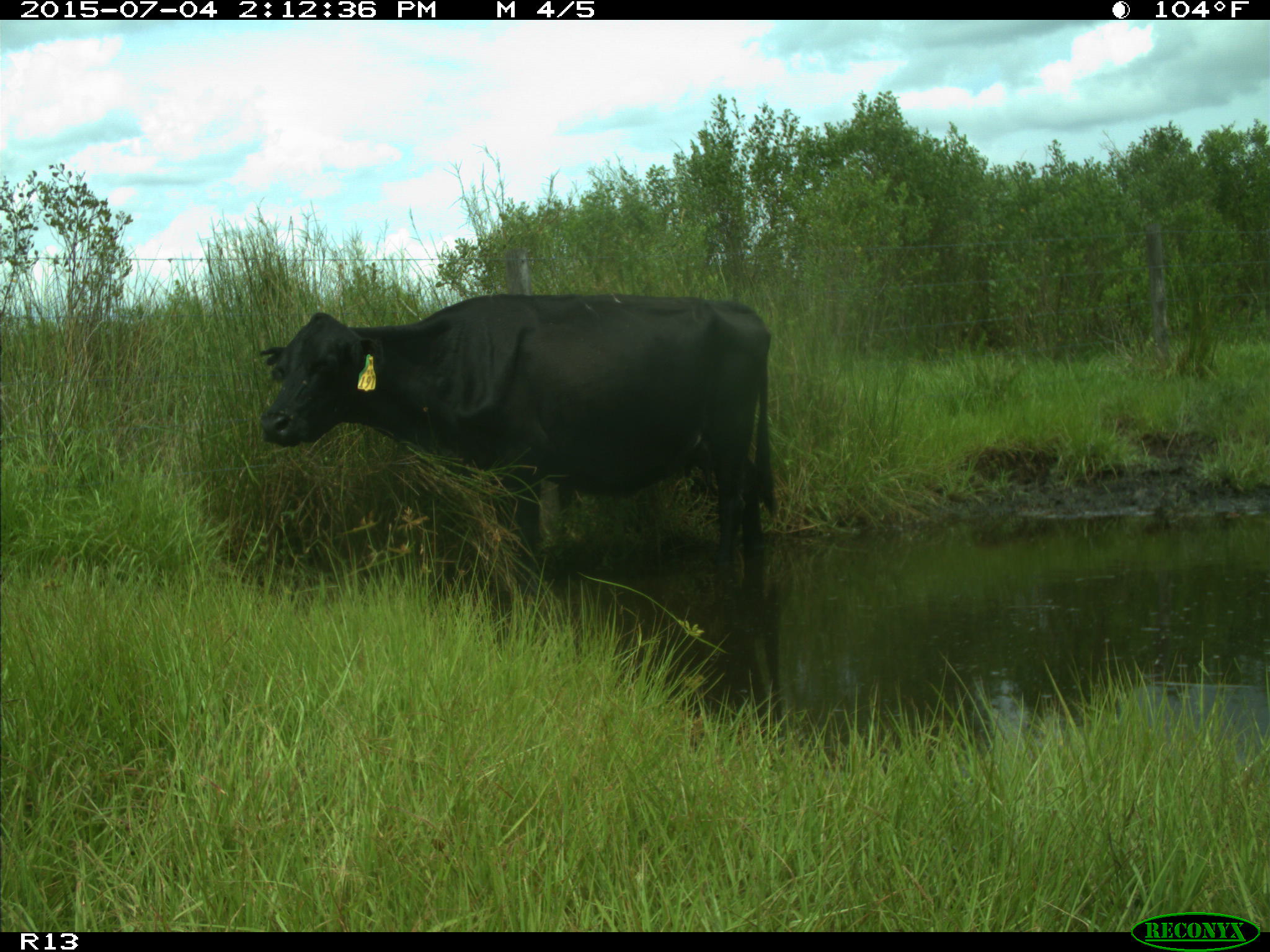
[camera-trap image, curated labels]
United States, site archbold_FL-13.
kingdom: Animalia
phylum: Chordata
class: Mammalia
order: Artiodactyla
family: Bovidae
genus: Bos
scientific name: Bos taurus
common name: domestic cow